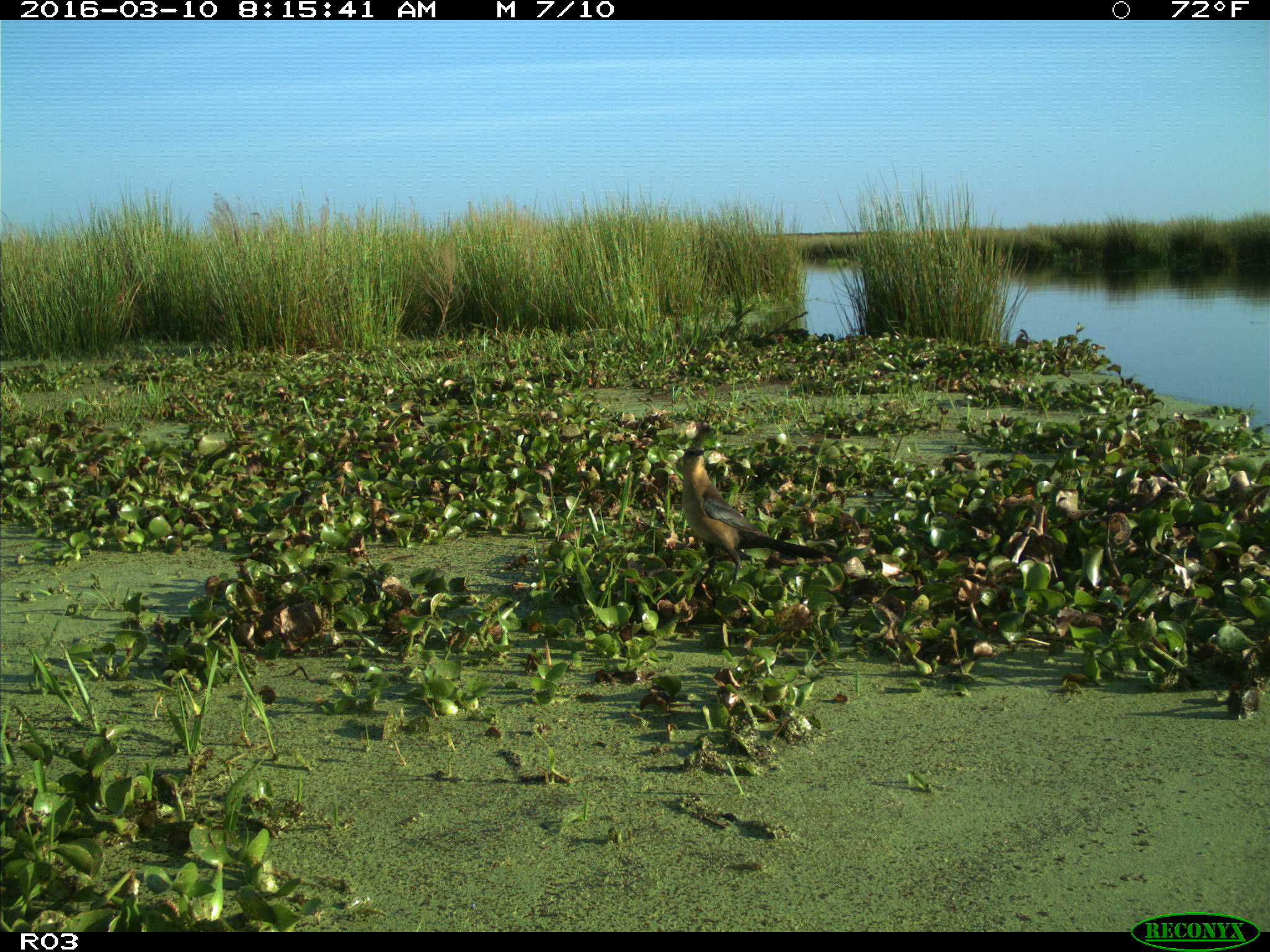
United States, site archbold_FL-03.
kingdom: Animalia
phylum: Chordata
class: Aves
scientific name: Aves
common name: birds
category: unidentified bird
Unidentified bird (birds) (Aves).